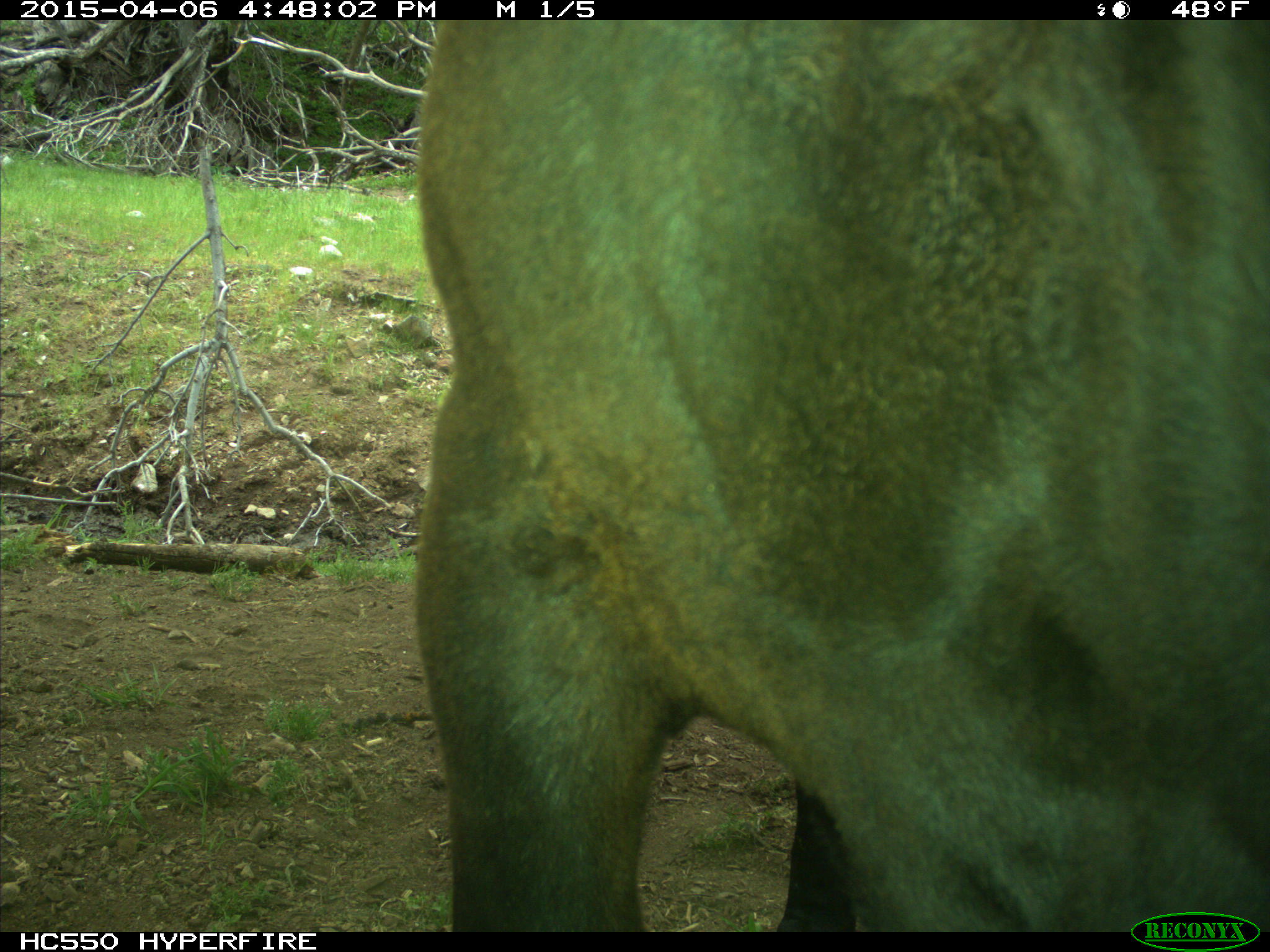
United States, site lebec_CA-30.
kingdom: Animalia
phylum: Chordata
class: Mammalia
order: Artiodactyla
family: Bovidae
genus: Bos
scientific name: Bos taurus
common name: domestic cow